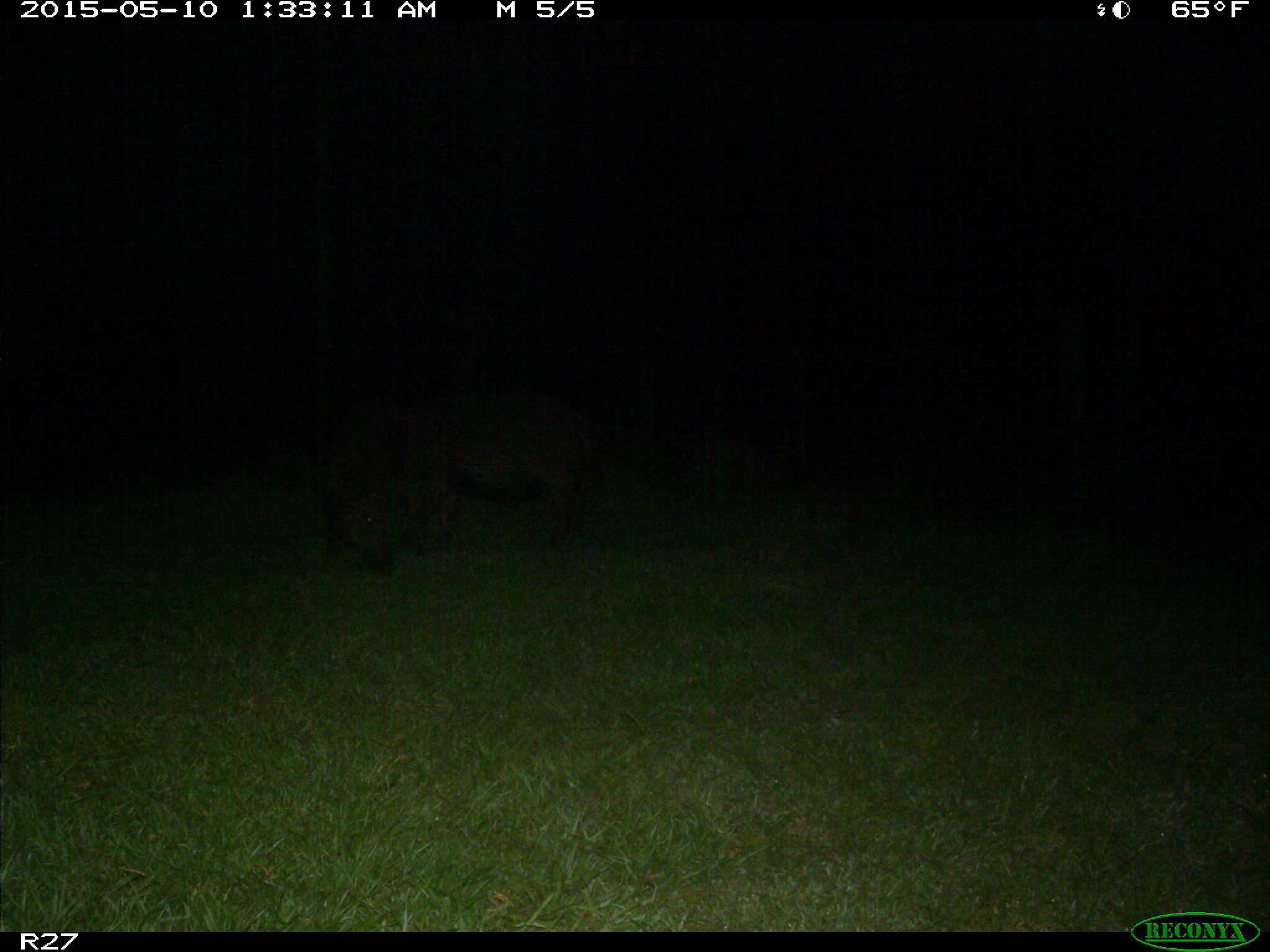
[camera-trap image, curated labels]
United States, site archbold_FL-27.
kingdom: Animalia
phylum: Chordata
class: Mammalia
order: Artiodactyla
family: Suidae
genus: Sus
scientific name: Sus scrofa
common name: wild boar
Sus scrofa (wild boar).